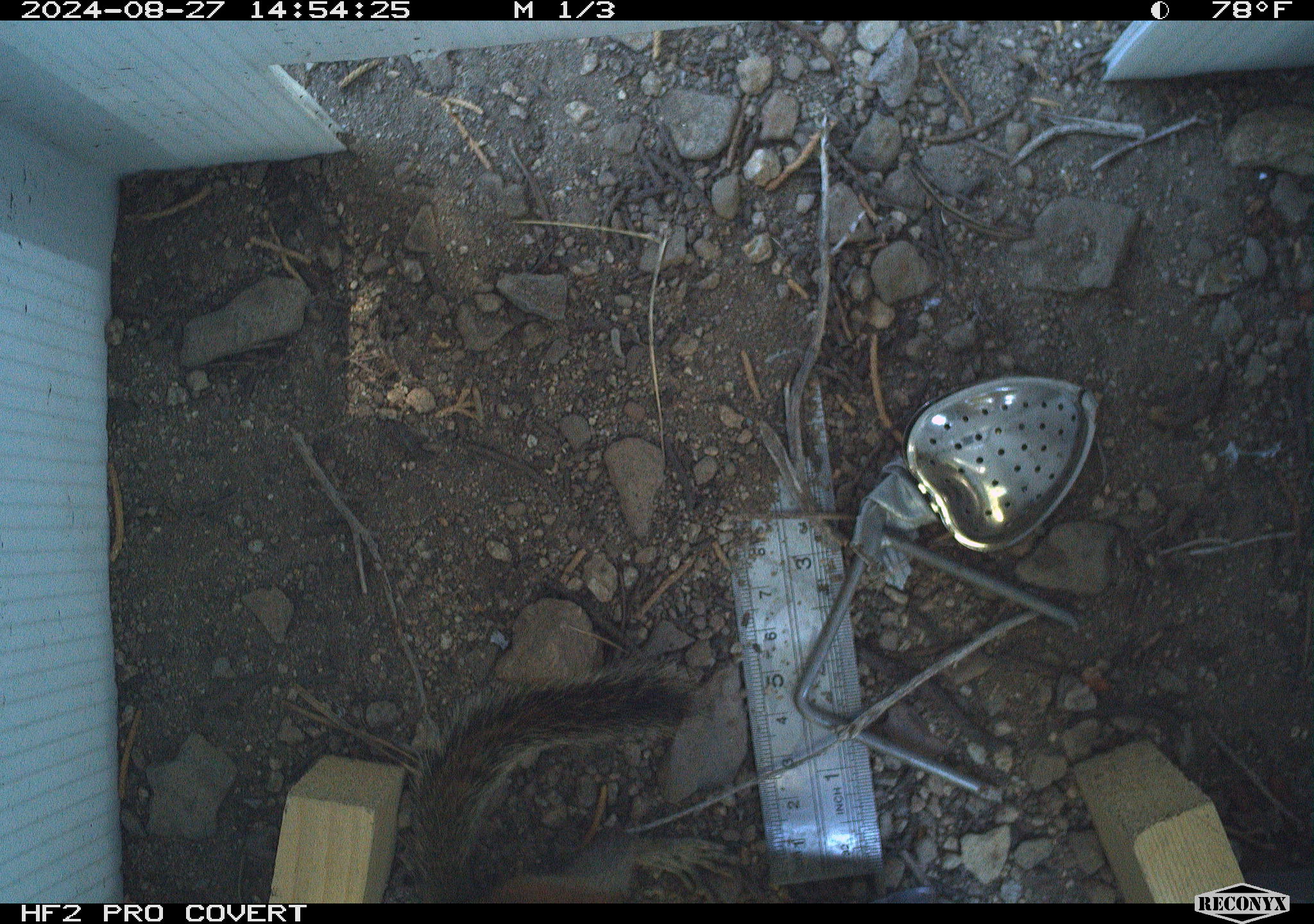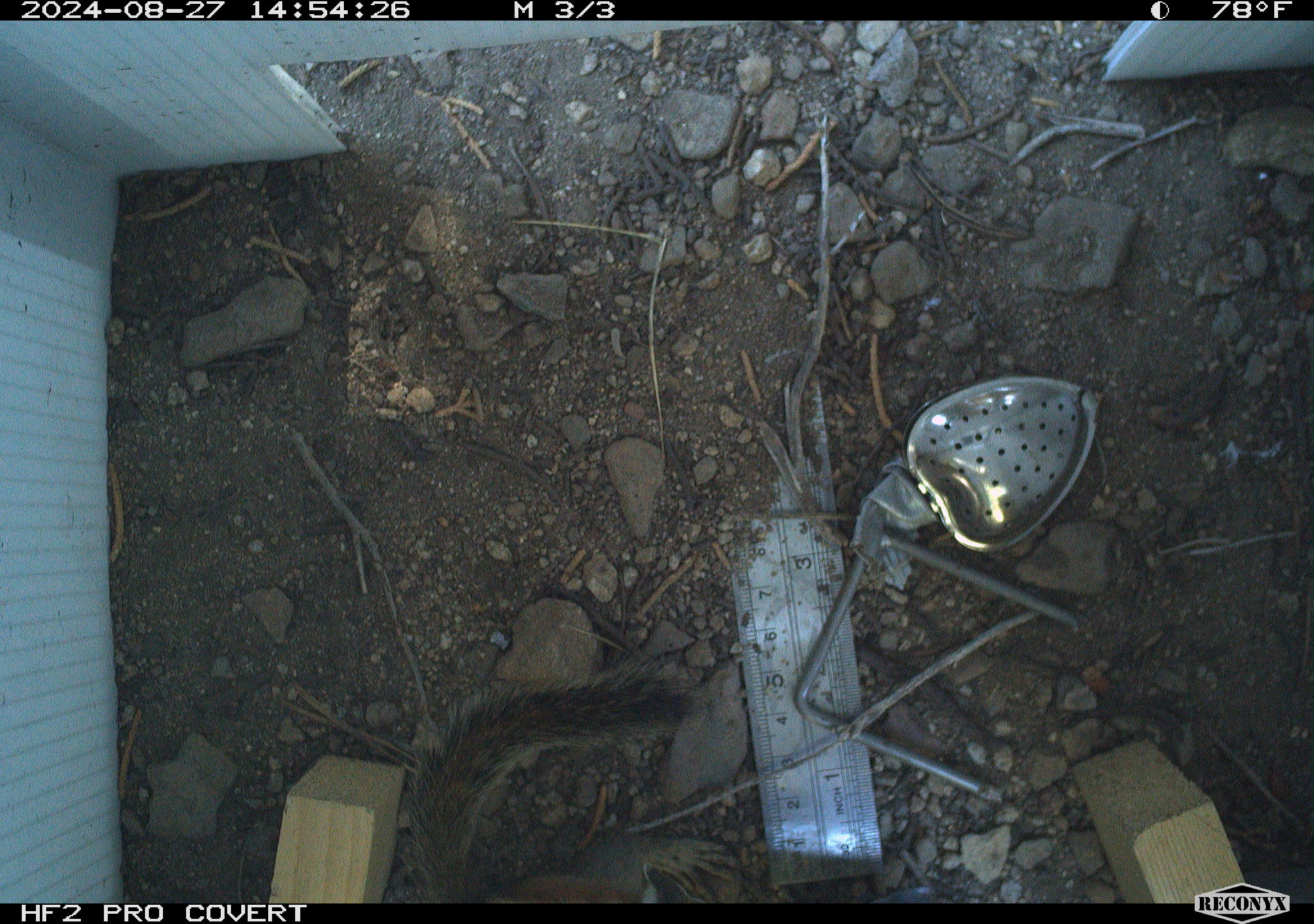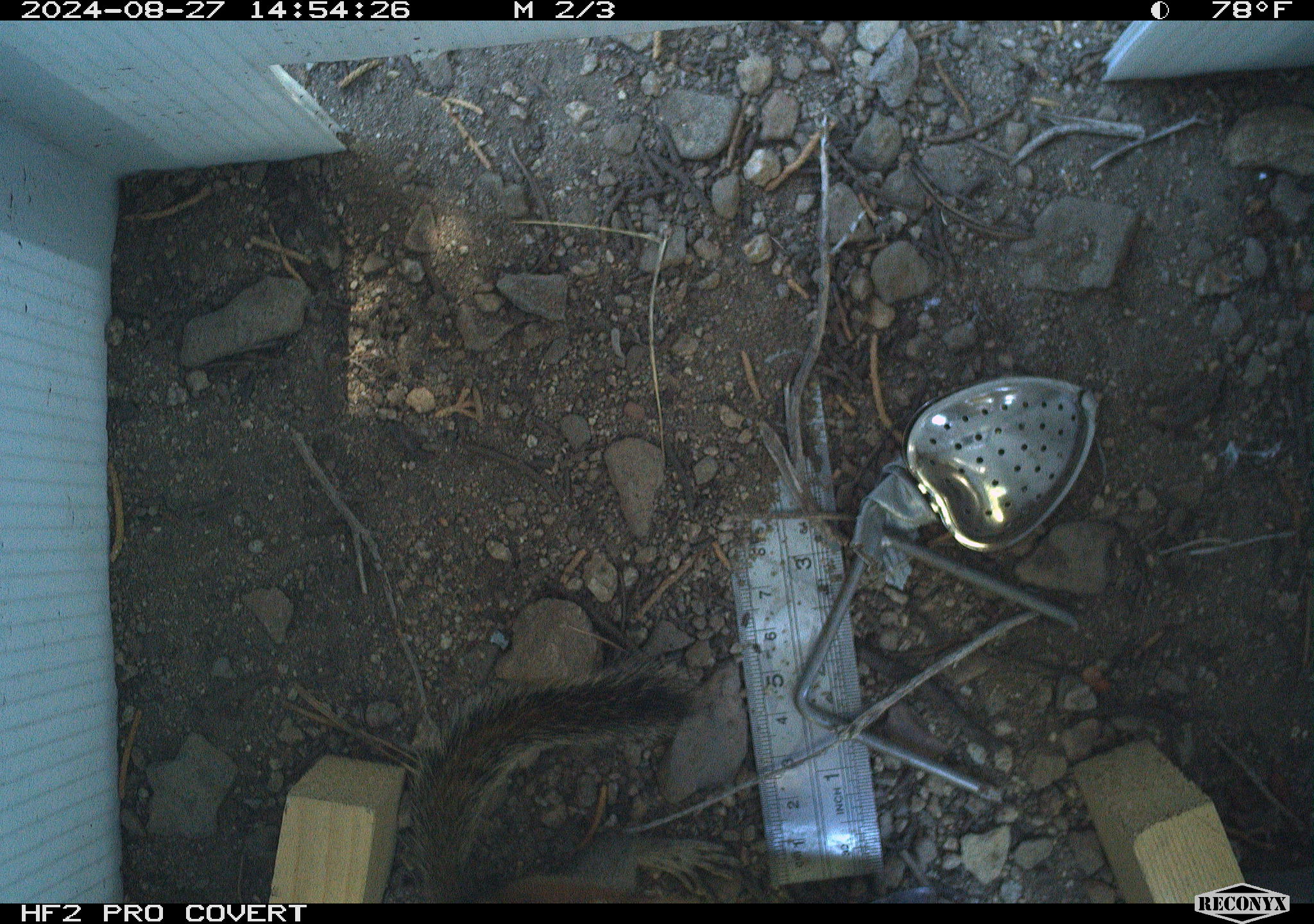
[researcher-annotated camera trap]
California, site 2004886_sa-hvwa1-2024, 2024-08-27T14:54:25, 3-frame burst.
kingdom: Animalia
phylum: Chordata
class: Mammalia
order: Rodentia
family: Sciuridae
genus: Neotamias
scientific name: Neotamias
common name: western chipmunks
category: neotamias species